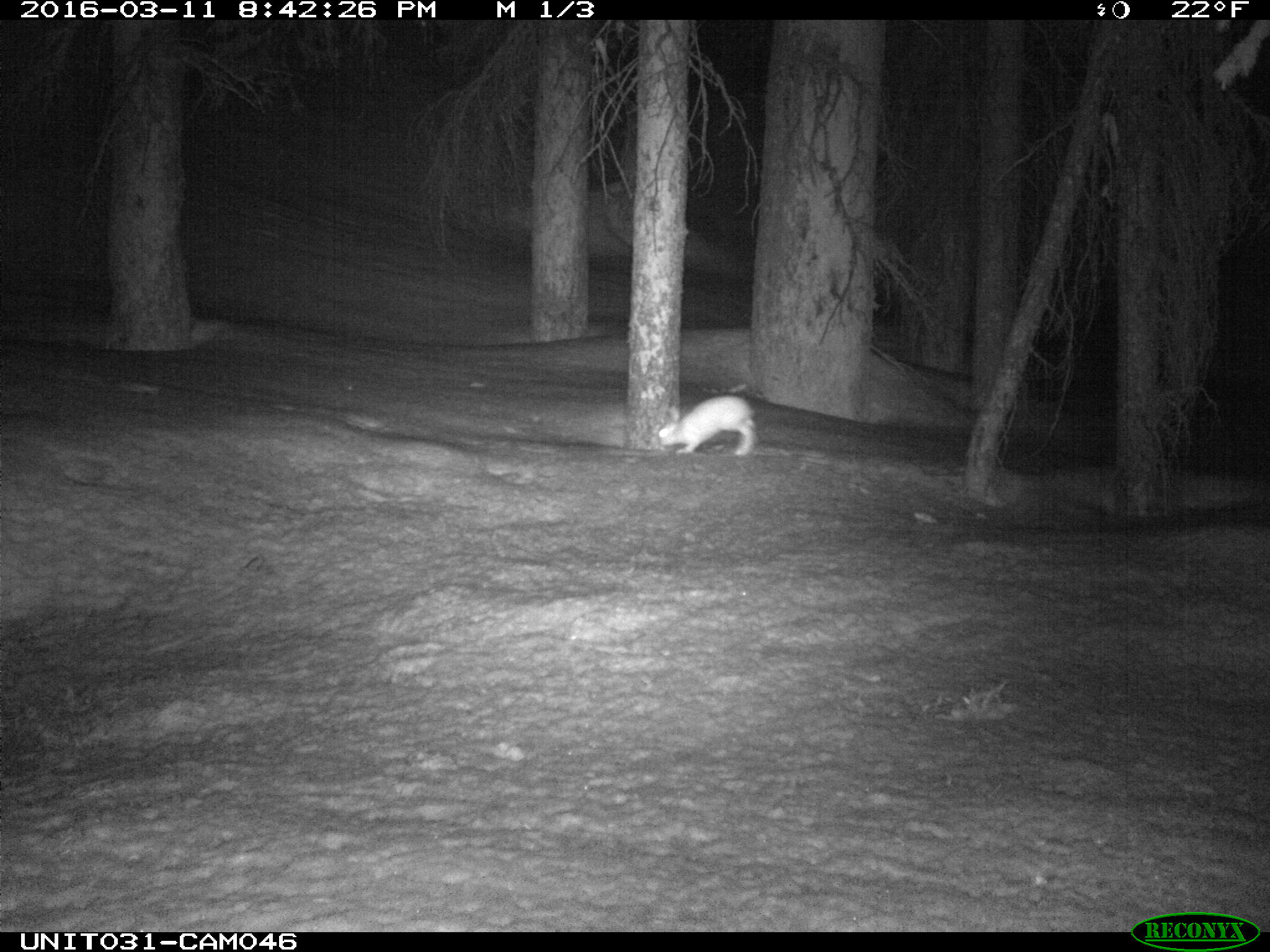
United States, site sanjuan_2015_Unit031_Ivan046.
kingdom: Animalia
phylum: Chordata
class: Mammalia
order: Lagomorpha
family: Leporidae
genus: Lepus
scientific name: Lepus americanus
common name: snowshoe hare